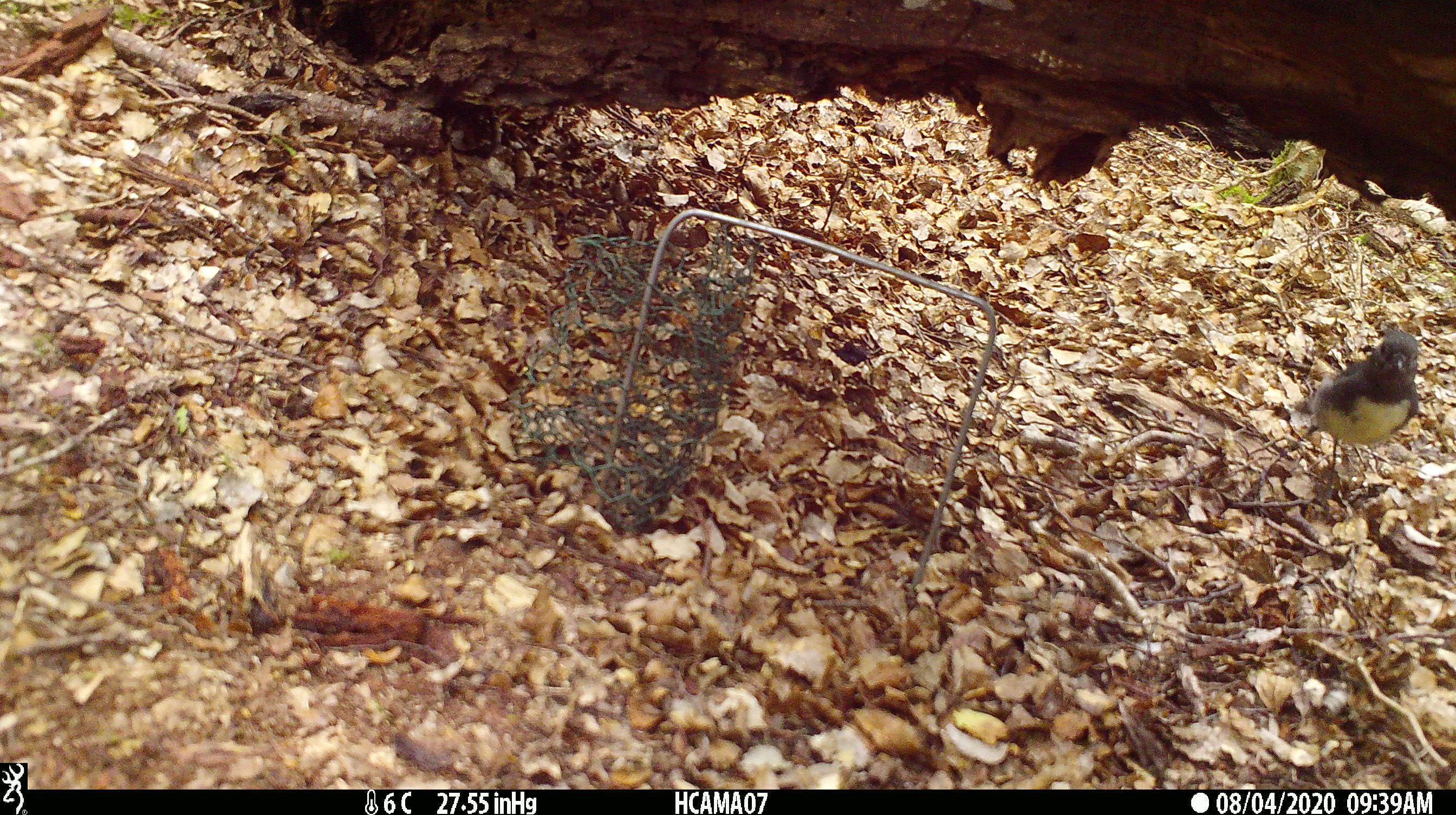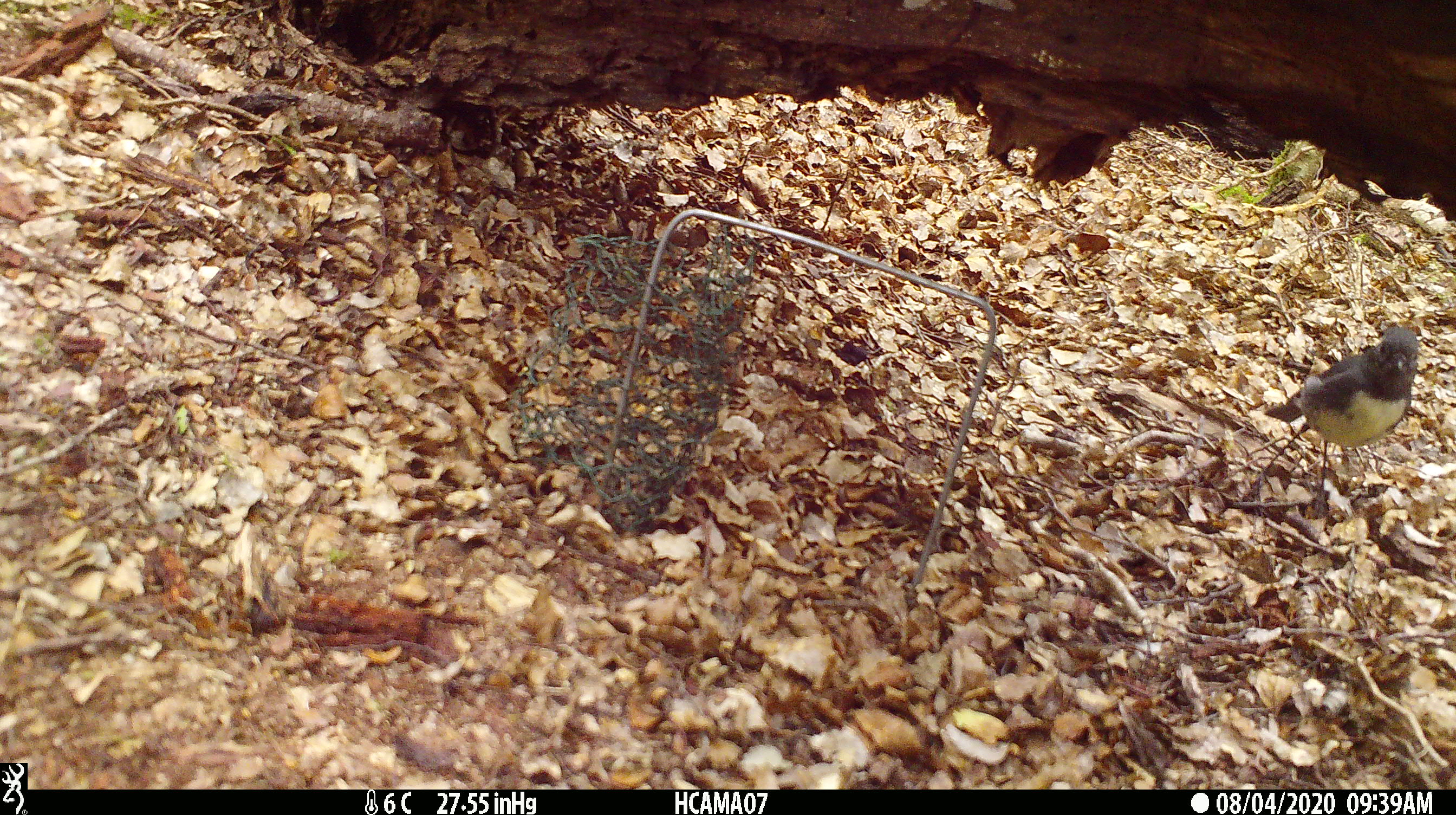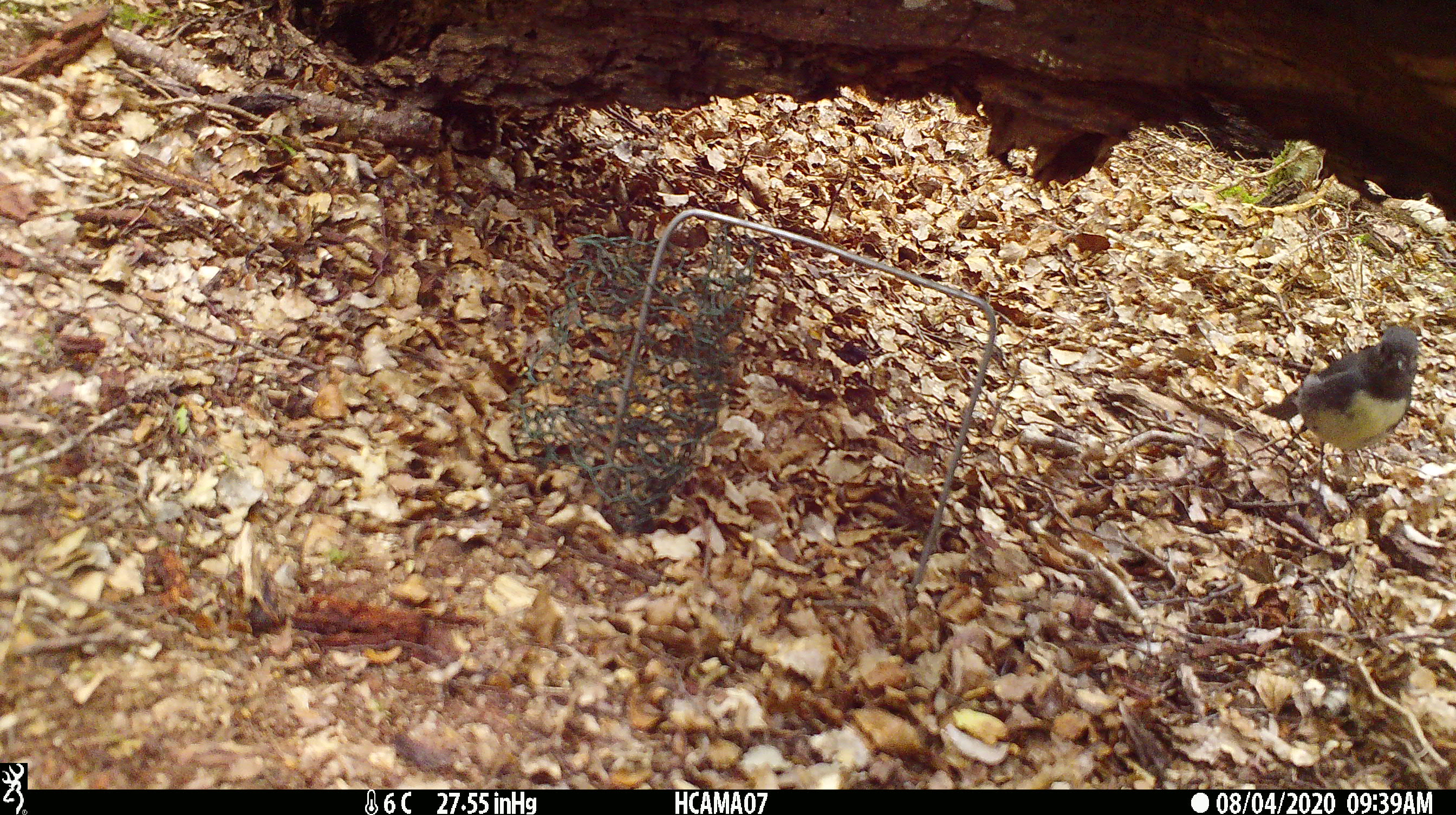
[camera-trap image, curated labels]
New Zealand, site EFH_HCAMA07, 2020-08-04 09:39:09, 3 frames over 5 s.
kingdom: Animalia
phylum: Chordata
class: Aves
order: Passeriformes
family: Petroicidae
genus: Petroica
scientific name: Petroica australis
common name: new zealand robin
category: robin